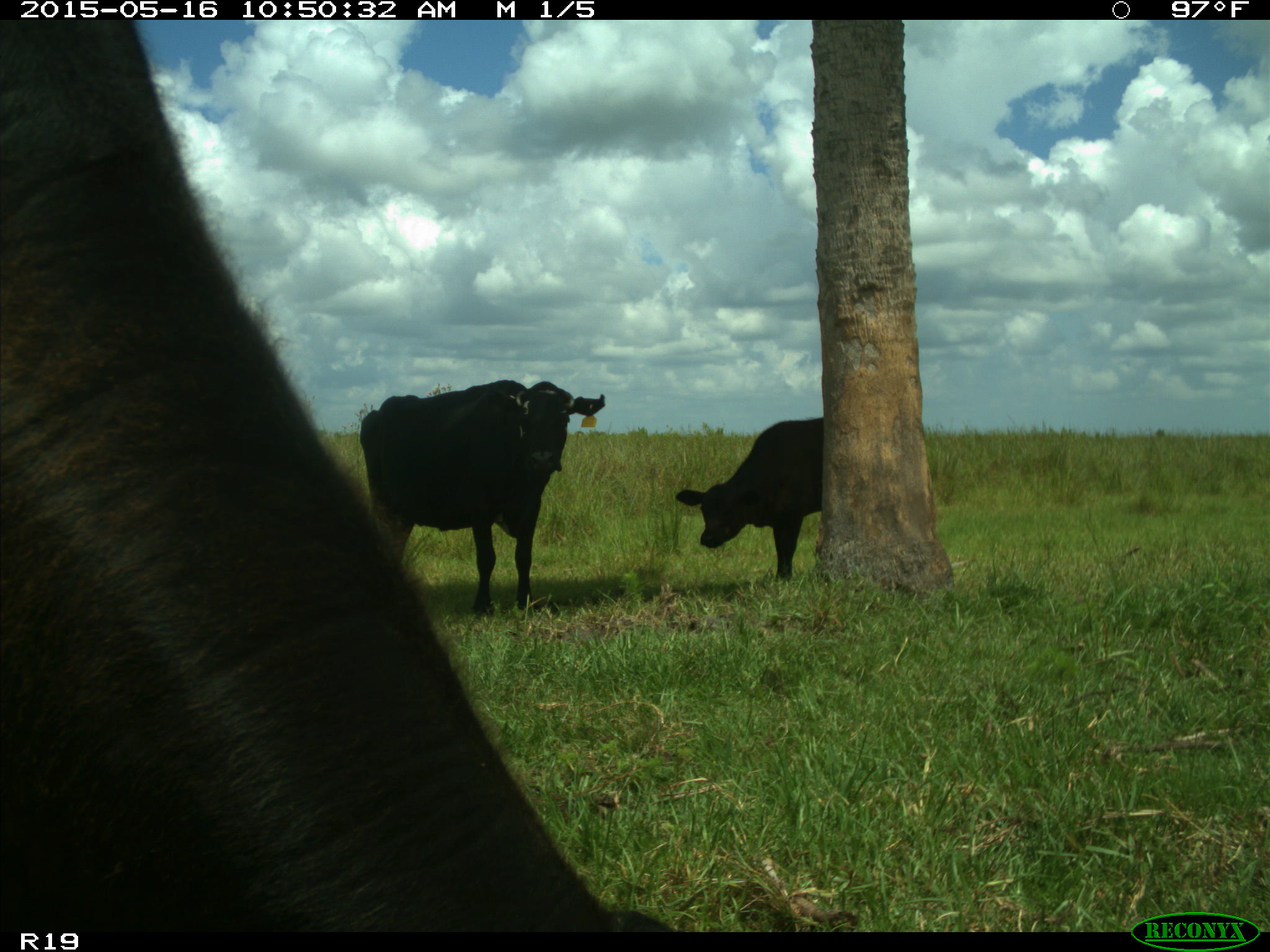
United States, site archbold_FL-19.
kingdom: Animalia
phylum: Chordata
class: Mammalia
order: Artiodactyla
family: Bovidae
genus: Bos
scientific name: Bos taurus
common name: domestic cow